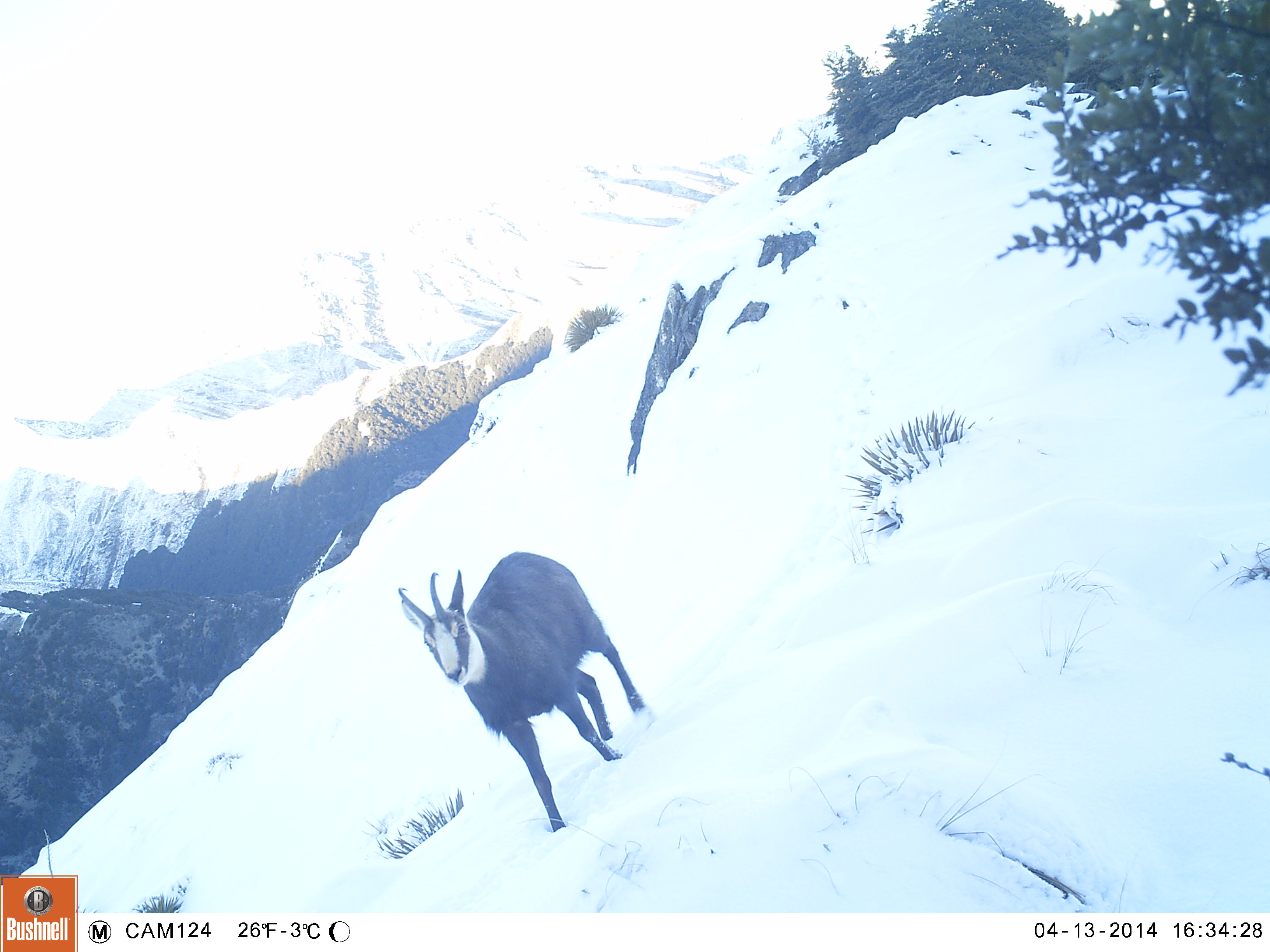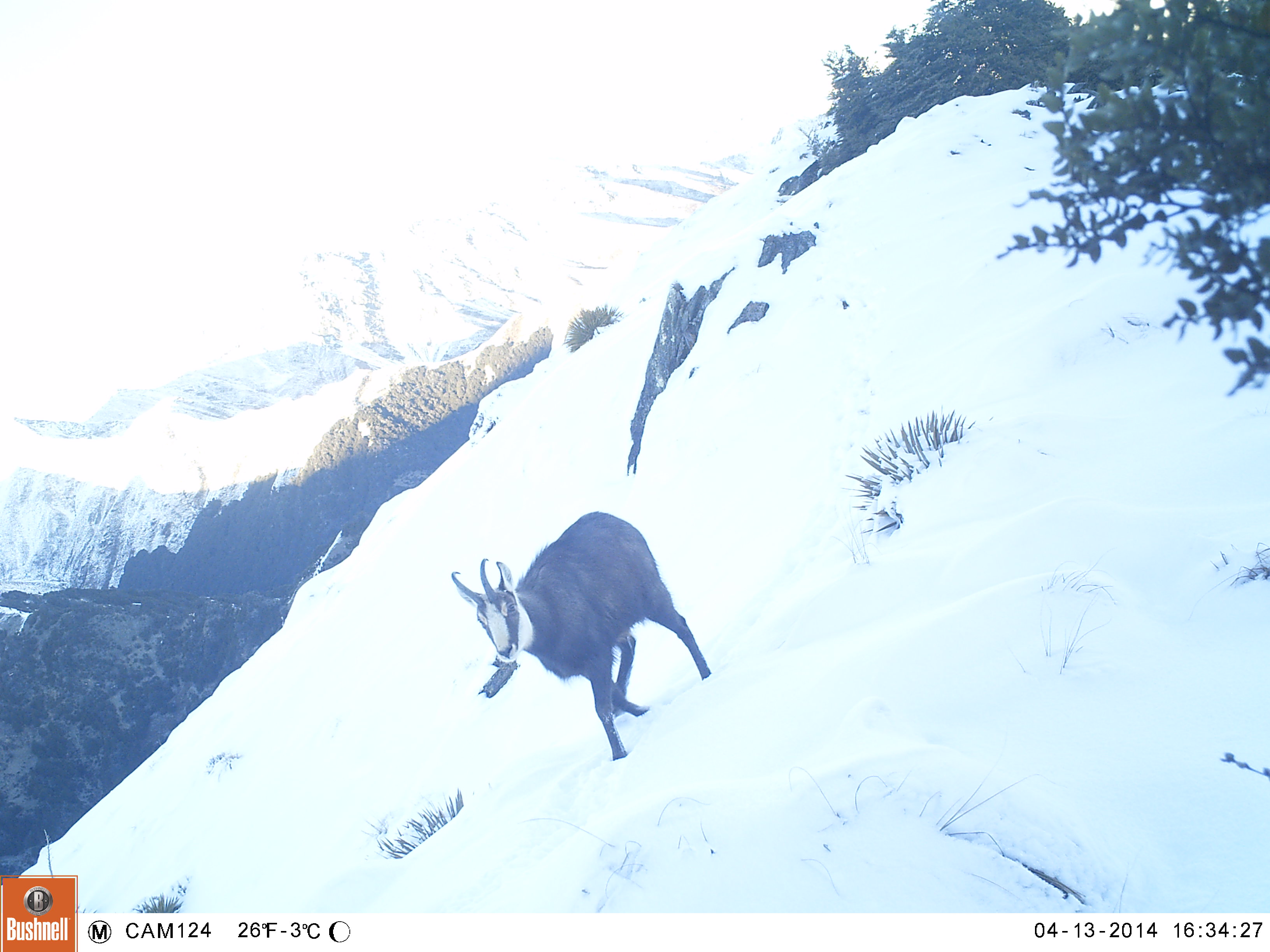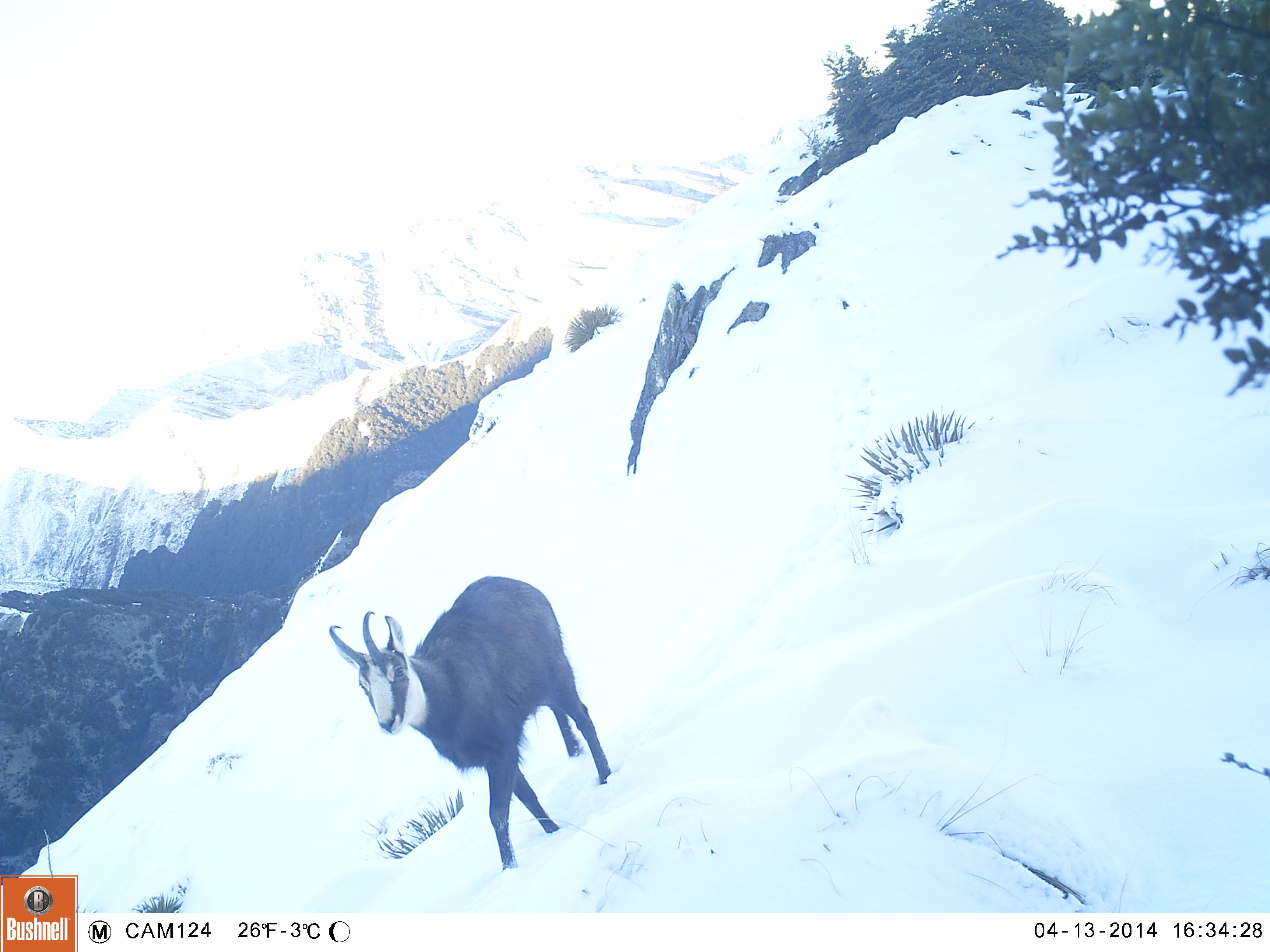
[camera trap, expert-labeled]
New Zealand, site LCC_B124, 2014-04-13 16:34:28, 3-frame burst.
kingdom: Animalia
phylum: Chordata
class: Mammalia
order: Artiodactyla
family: Bovidae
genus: Rupicapra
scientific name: Rupicapra rupicapra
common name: alpine chamois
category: chamois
Chamois (alpine chamois) (Rupicapra rupicapra).